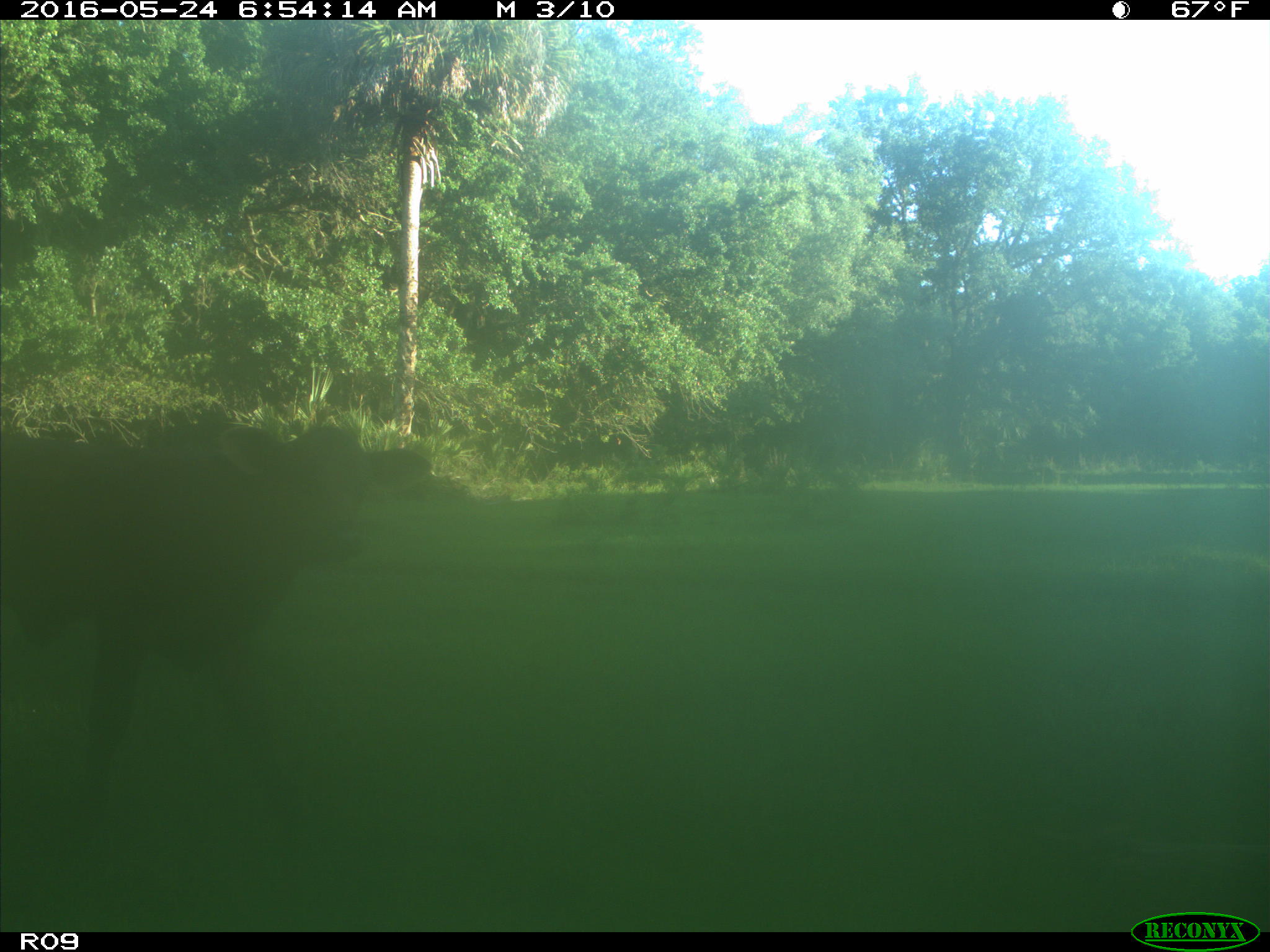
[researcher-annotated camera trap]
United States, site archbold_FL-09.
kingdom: Animalia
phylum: Chordata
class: Mammalia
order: Artiodactyla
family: Bovidae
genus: Bos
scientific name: Bos taurus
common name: domestic cow